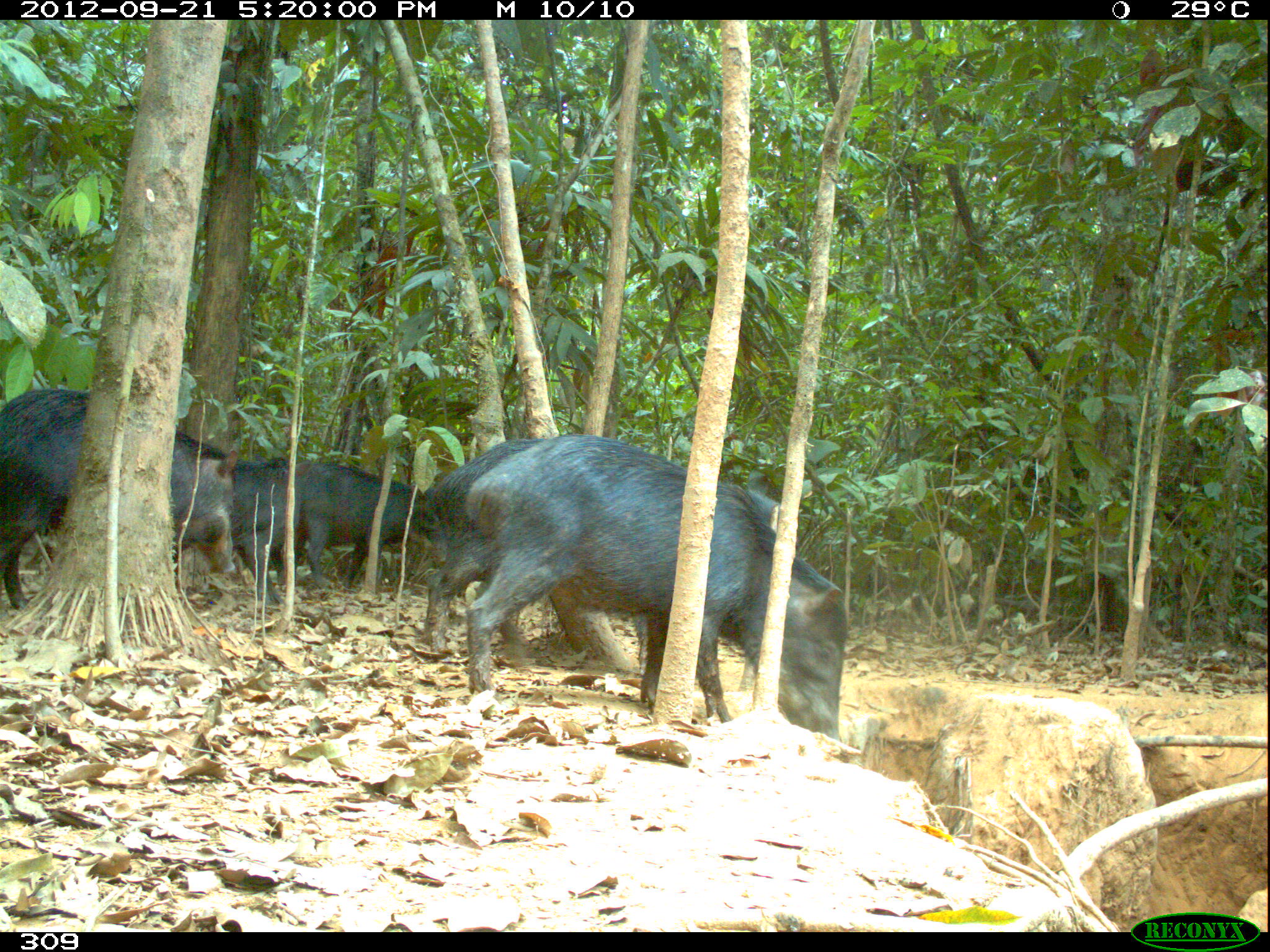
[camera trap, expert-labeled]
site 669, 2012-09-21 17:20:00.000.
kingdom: Animalia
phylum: Chordata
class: Mammalia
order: Artiodactyla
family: Tayassuidae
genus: Tayassu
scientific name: Tayassu pecari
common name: white-lipped peccary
Tayassu pecari (white-lipped peccary).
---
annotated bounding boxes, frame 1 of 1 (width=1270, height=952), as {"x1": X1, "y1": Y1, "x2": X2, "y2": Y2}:
tayassu pecari: {"x1": 462, "y1": 433, "x2": 846, "y2": 736}; {"x1": 422, "y1": 436, "x2": 647, "y2": 675}; {"x1": 2, "y1": 389, "x2": 237, "y2": 609}; {"x1": 271, "y1": 462, "x2": 448, "y2": 590}; {"x1": 172, "y1": 457, "x2": 300, "y2": 605}